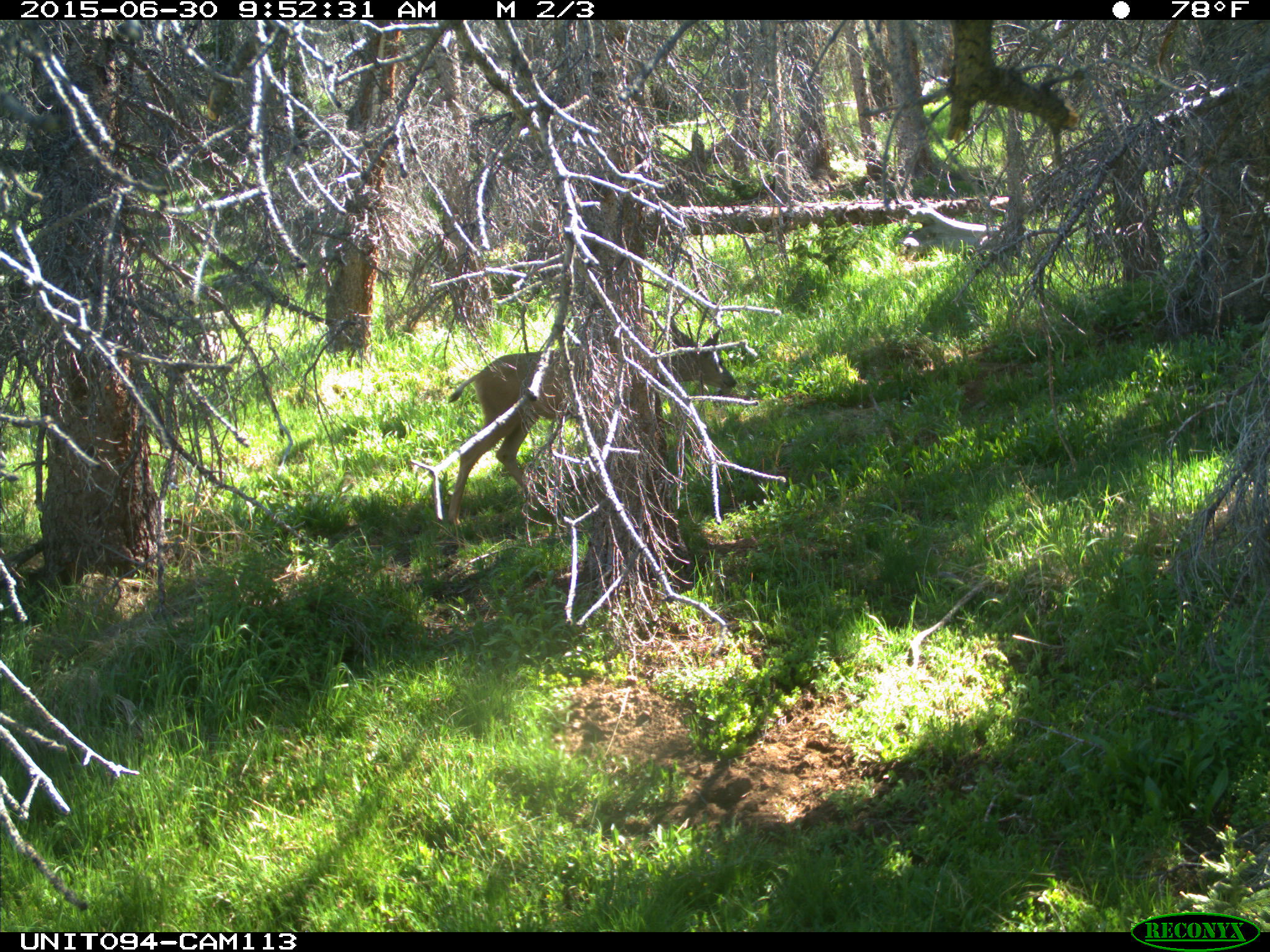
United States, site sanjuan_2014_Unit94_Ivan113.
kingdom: Animalia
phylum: Chordata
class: Mammalia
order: Artiodactyla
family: Cervidae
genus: Odocoileus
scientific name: Odocoileus hemionus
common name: mule deer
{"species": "Odocoileus hemionus (mule deer)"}